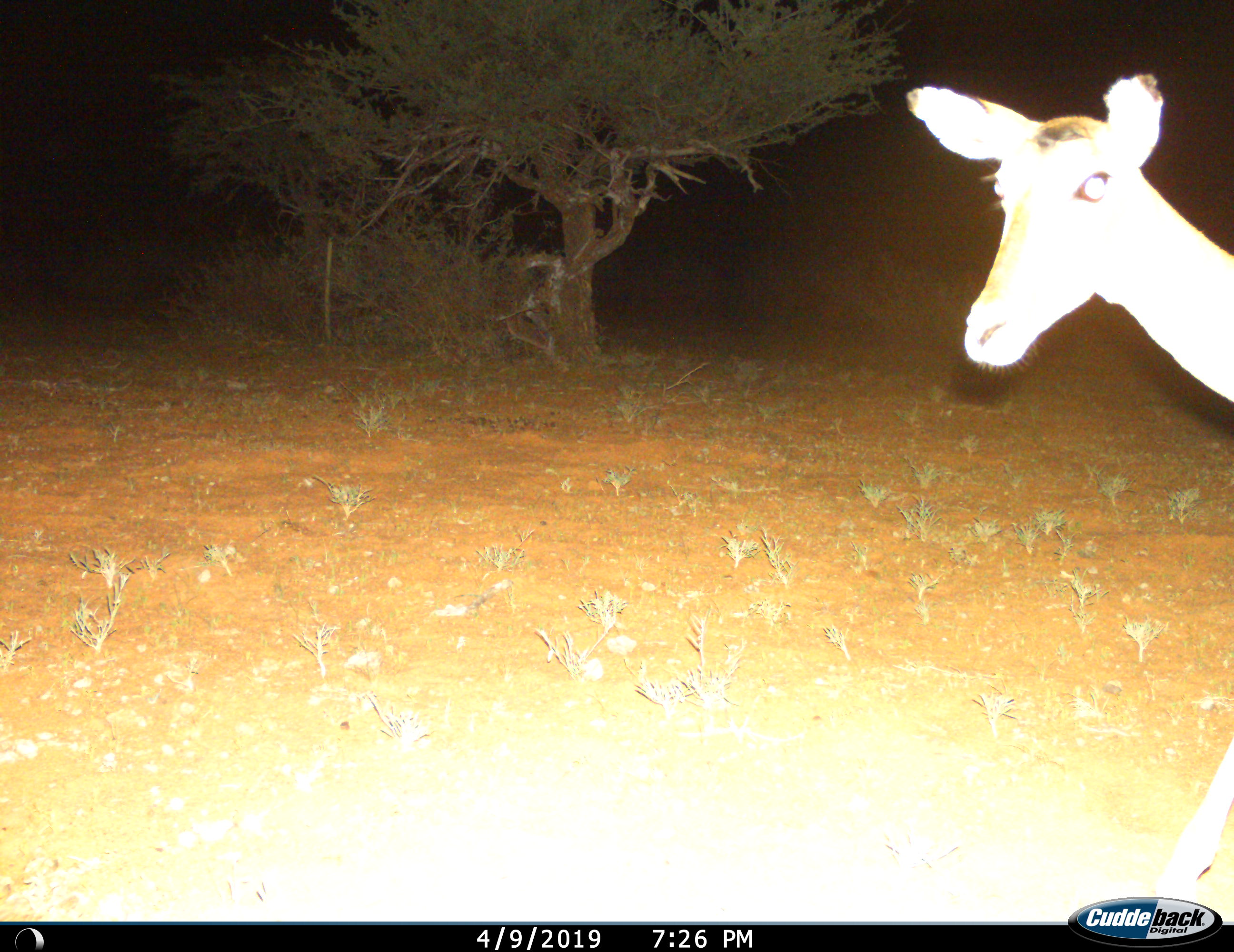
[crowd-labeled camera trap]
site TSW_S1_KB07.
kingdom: Animalia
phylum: Chordata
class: Mammalia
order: Artiodactyla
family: Bovidae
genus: Aepyceros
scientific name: Aepyceros melampus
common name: impala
Impala (Aepyceros melampus), count 1. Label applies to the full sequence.